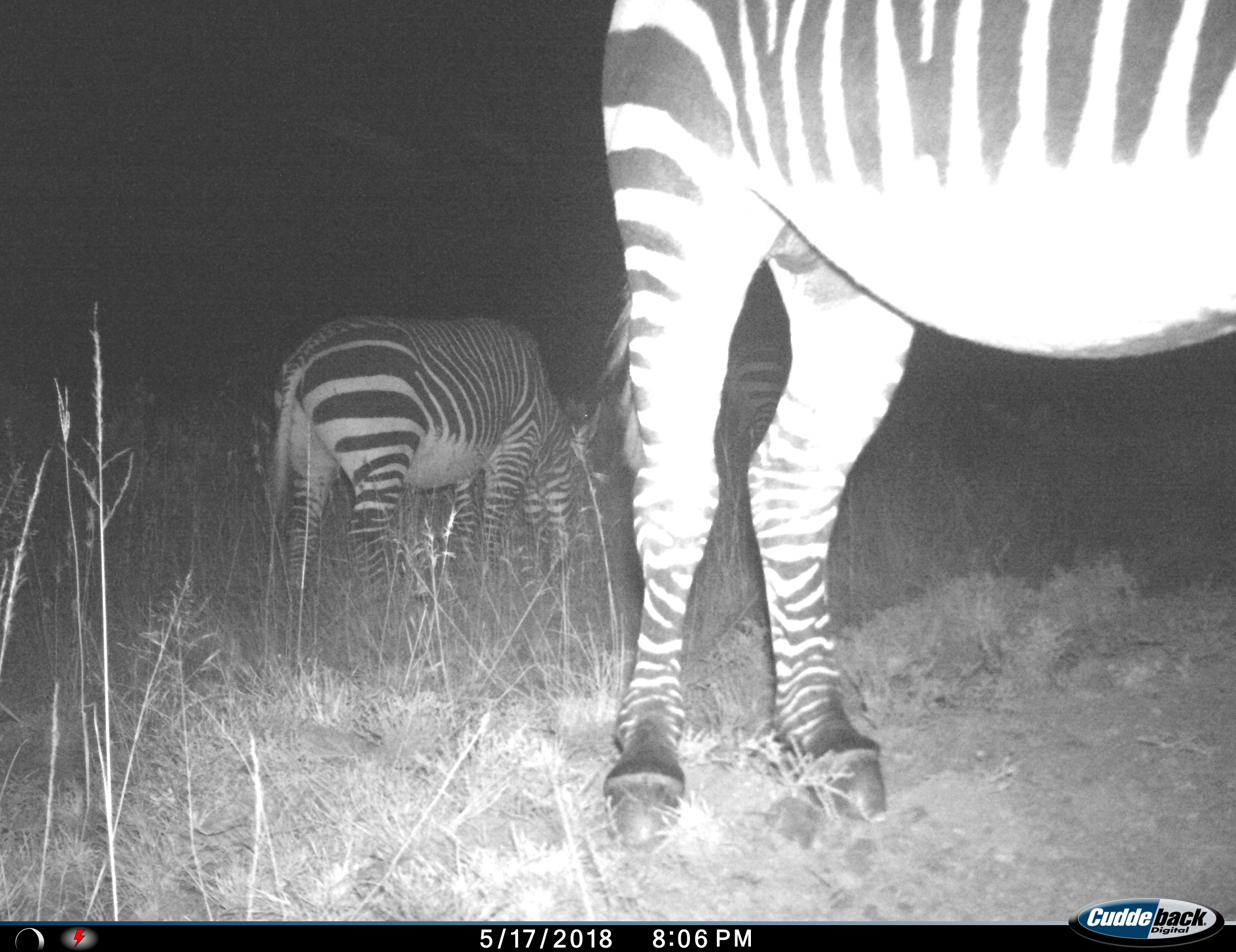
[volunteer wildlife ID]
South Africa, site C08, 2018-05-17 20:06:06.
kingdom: Animalia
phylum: Chordata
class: Mammalia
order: Perissodactyla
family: Equidae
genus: Equus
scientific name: Equus zebra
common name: mountain zebra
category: zebramountain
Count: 3.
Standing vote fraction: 78%.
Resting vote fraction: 0%.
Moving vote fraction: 11%.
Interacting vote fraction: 11%.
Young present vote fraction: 11%.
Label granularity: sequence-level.